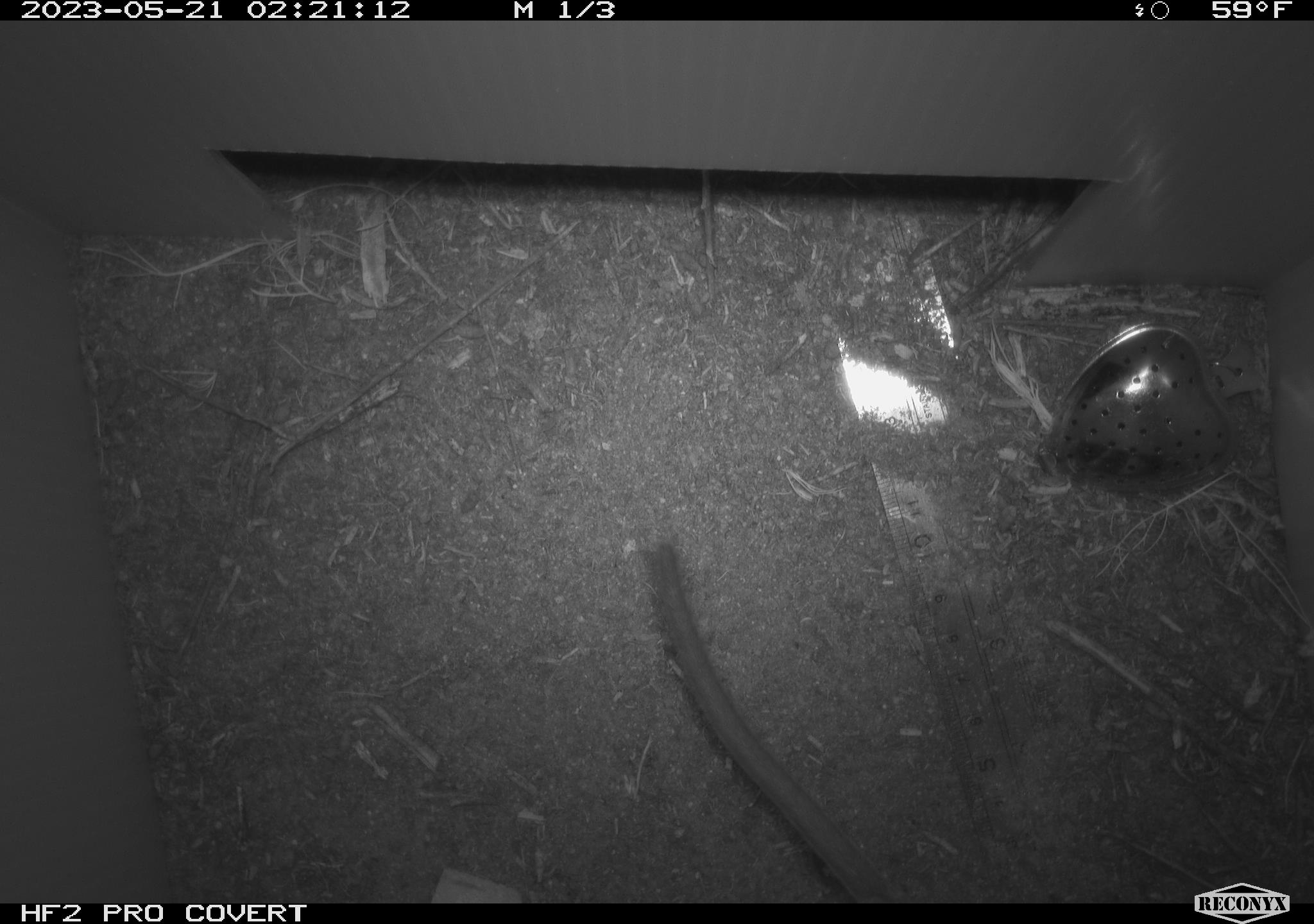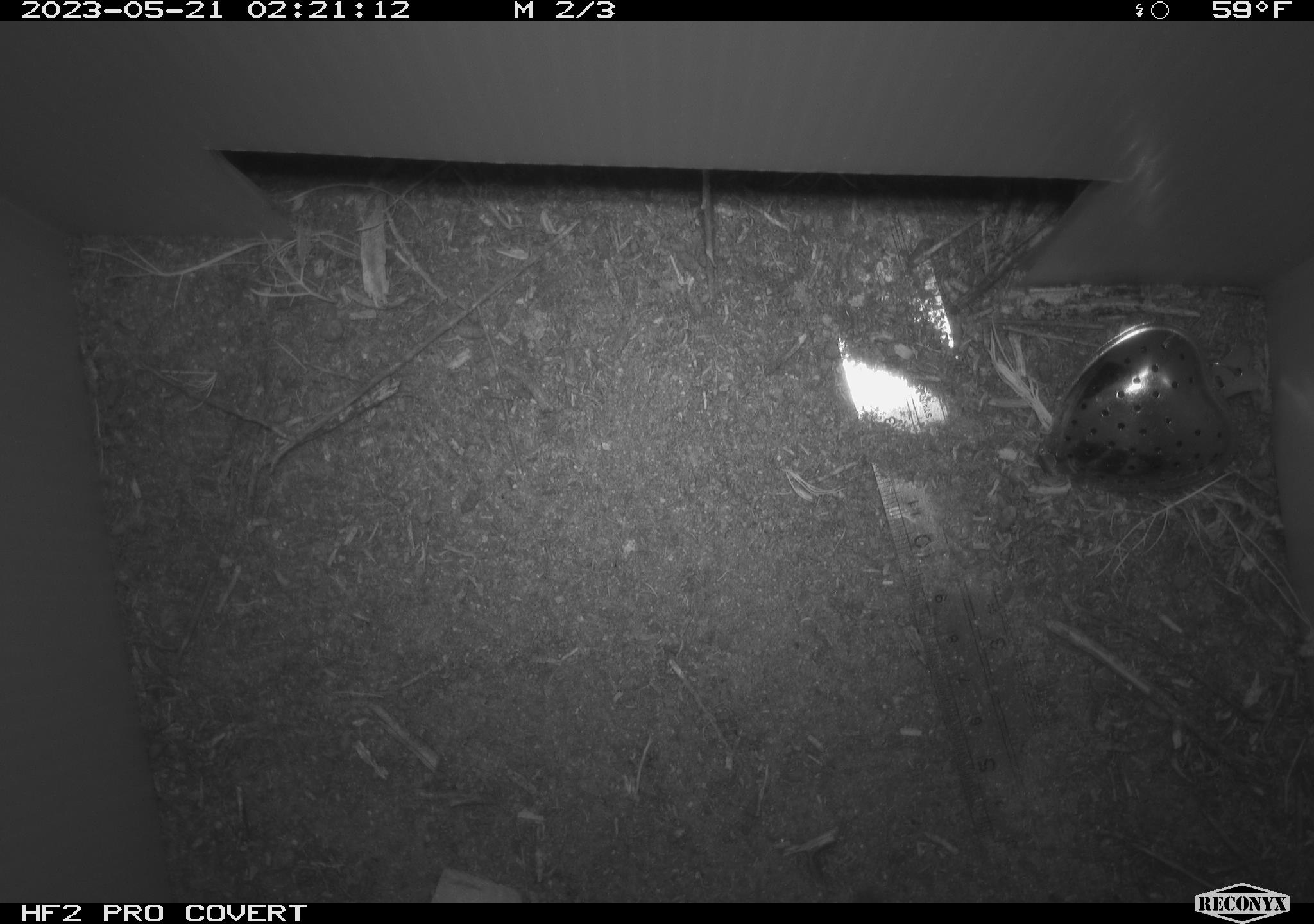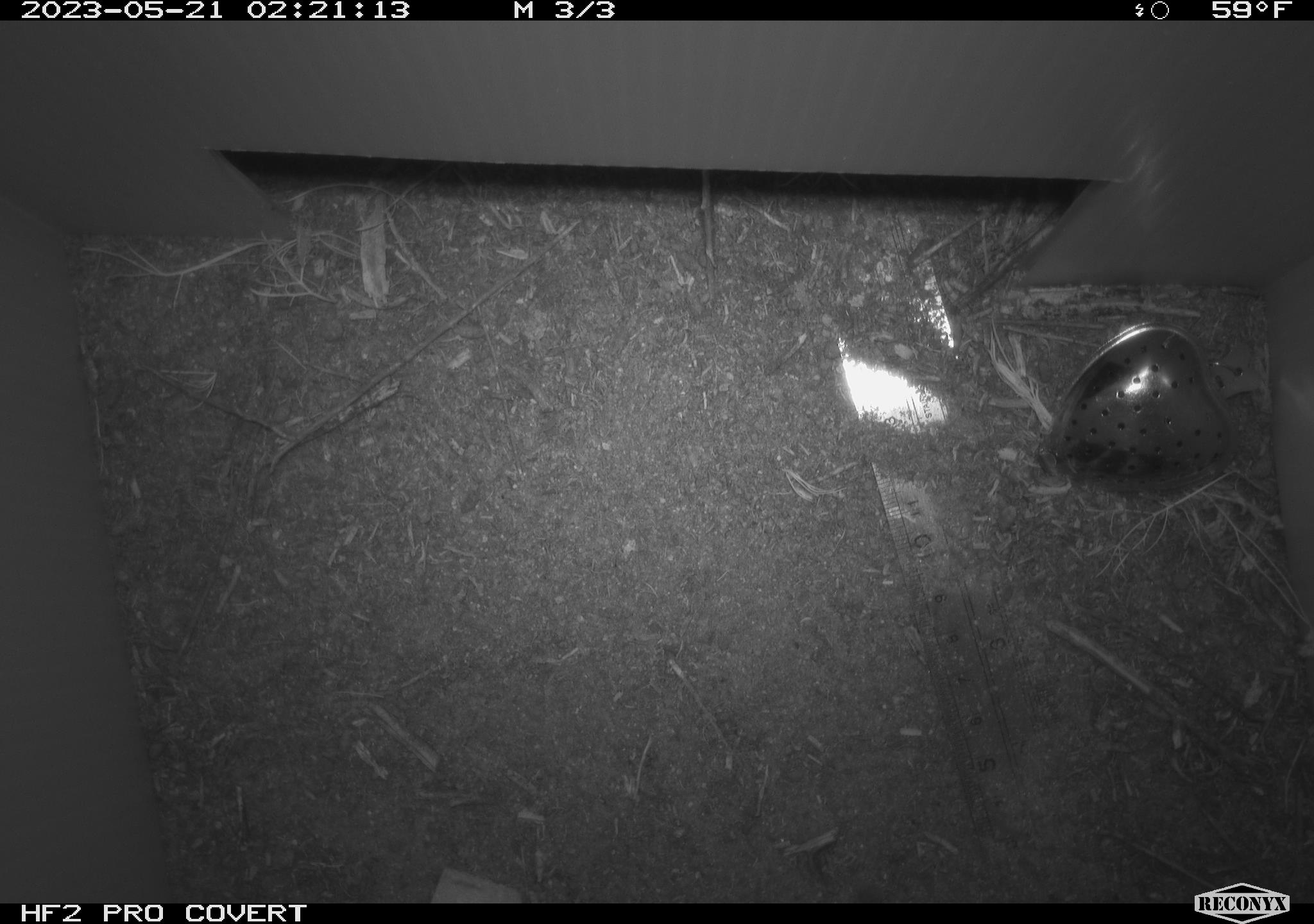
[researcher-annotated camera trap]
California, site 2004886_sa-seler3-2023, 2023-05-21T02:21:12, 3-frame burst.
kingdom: Animalia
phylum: Chordata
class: Mammalia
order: Rodentia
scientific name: Rodentia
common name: woodrat or rat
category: woodrat or rat species